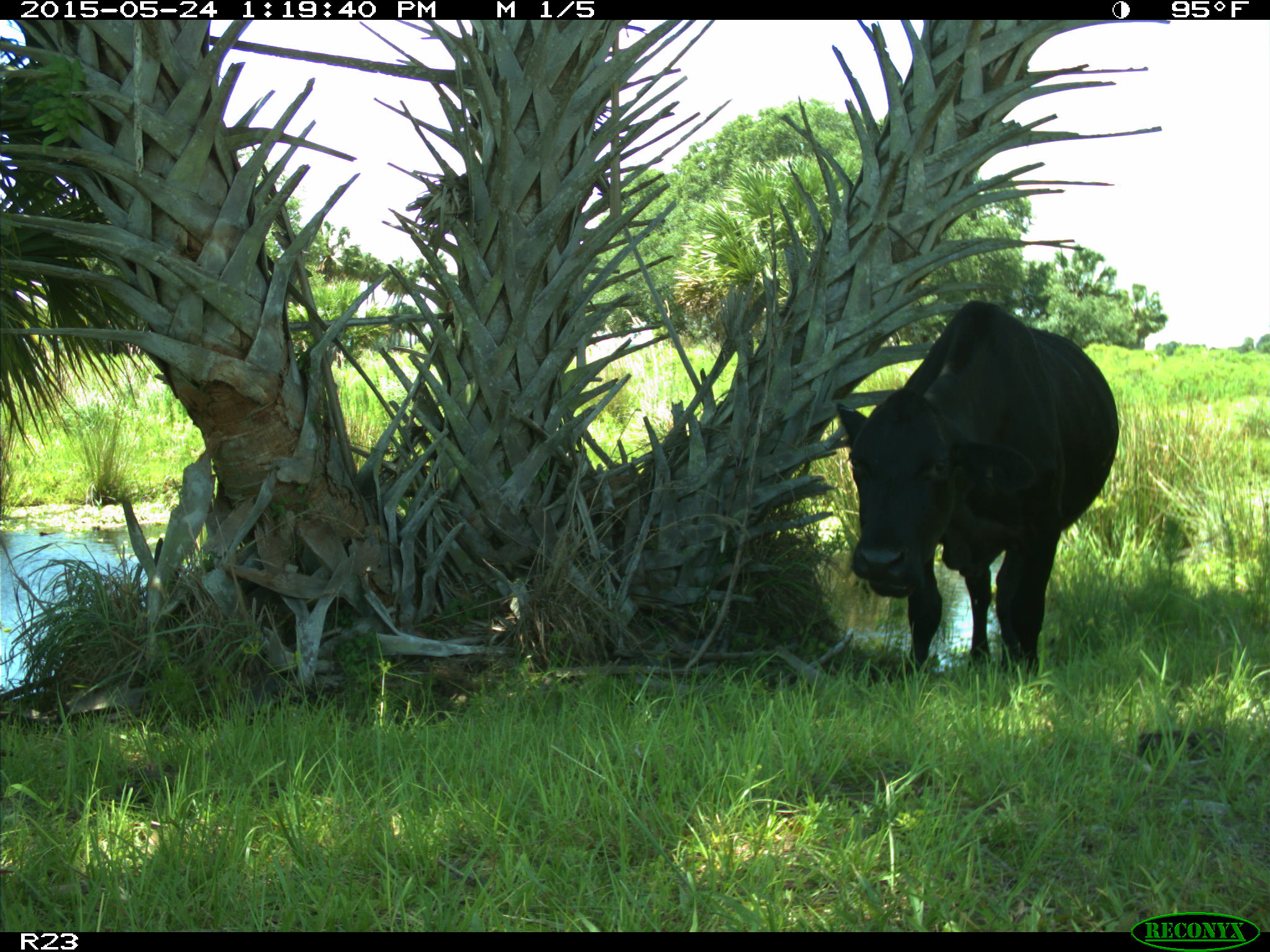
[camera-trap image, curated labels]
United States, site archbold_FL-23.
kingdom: Animalia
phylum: Chordata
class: Mammalia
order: Artiodactyla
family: Bovidae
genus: Bos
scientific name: Bos taurus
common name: domestic cow